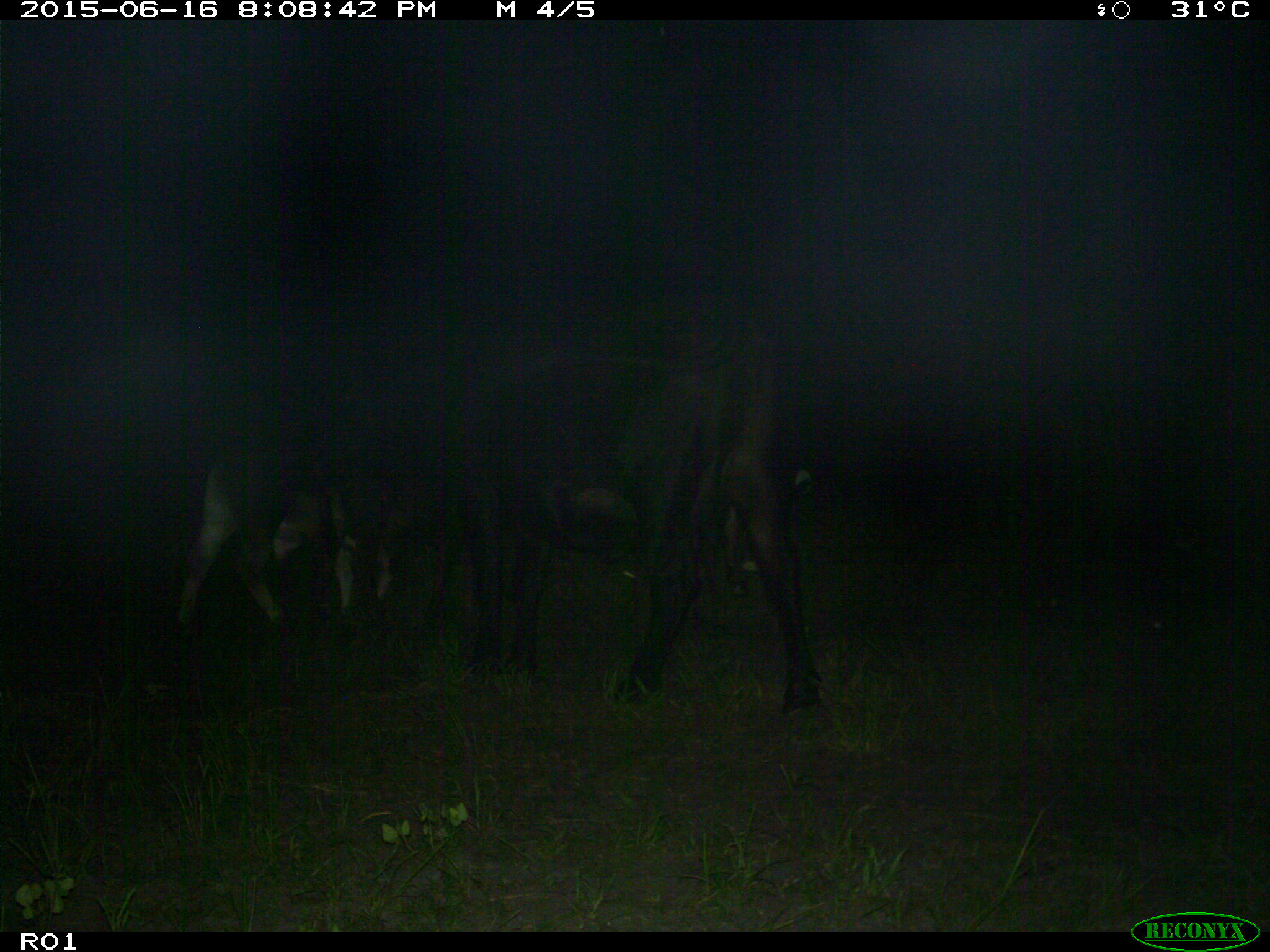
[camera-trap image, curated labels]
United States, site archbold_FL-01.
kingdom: Animalia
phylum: Chordata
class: Mammalia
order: Artiodactyla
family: Bovidae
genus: Bos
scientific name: Bos taurus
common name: domestic cow